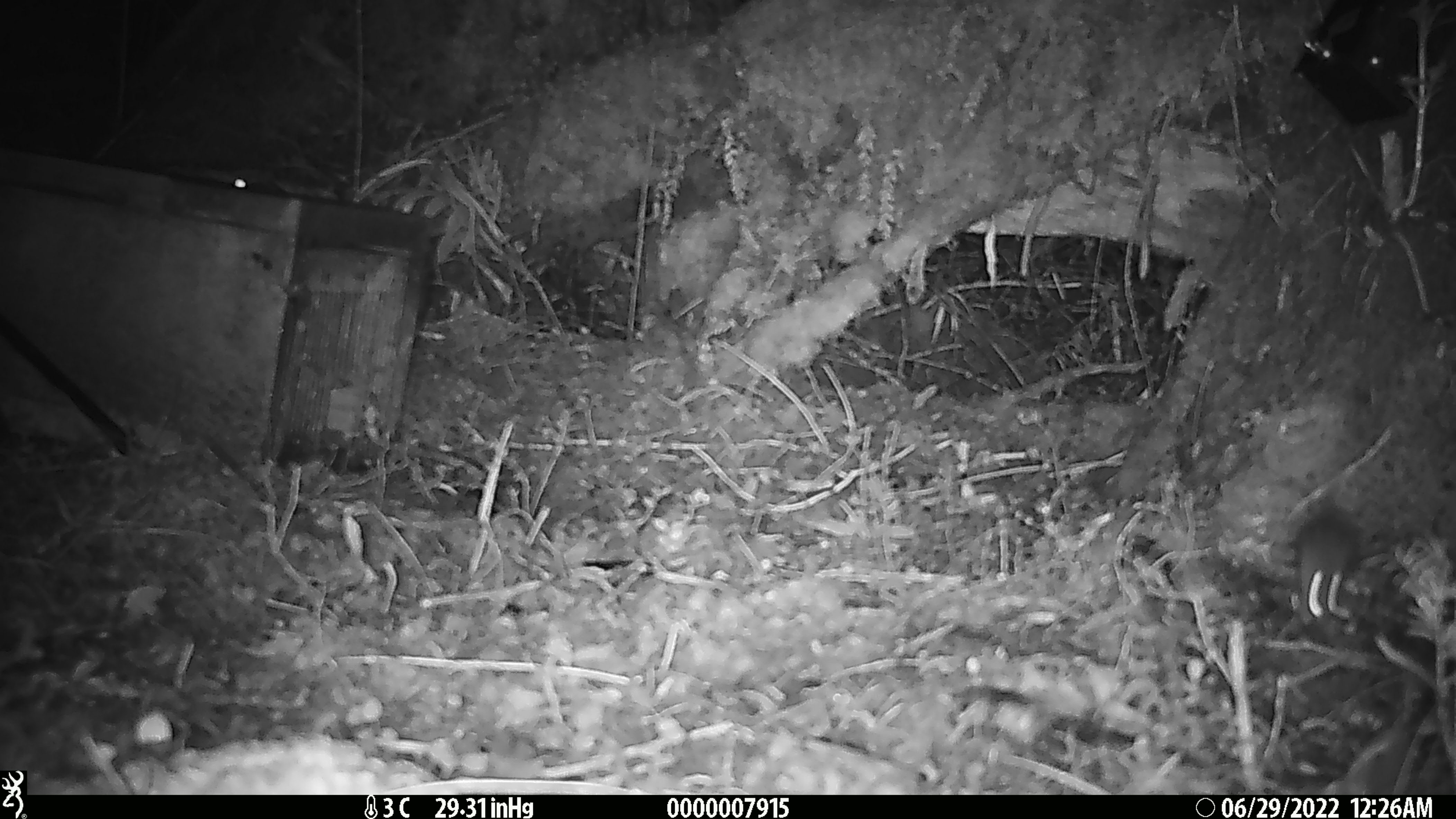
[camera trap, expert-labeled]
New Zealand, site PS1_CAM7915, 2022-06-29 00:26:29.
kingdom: Animalia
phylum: Chordata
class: Mammalia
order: Rodentia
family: Muridae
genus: Mus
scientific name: Mus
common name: mouse